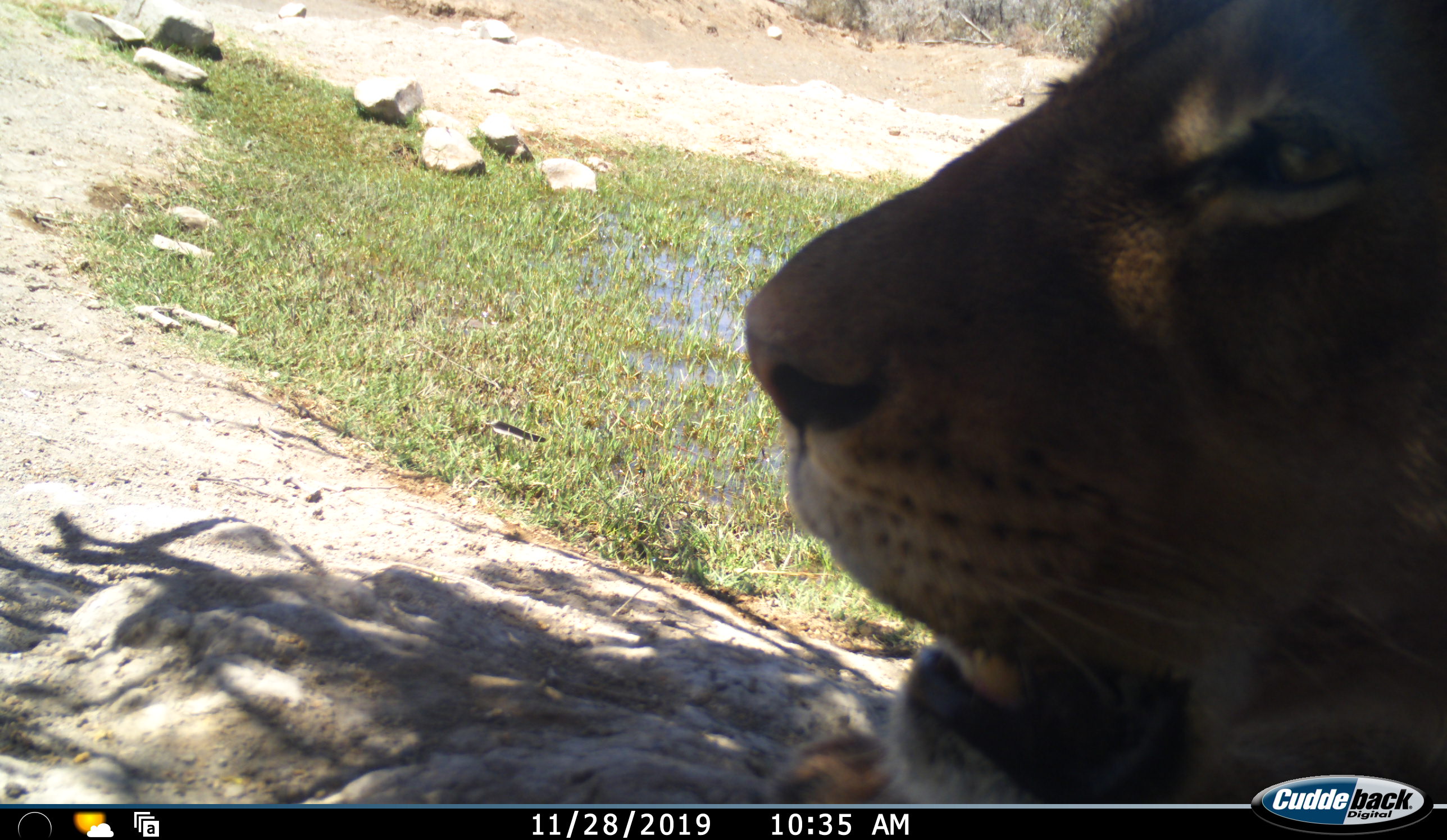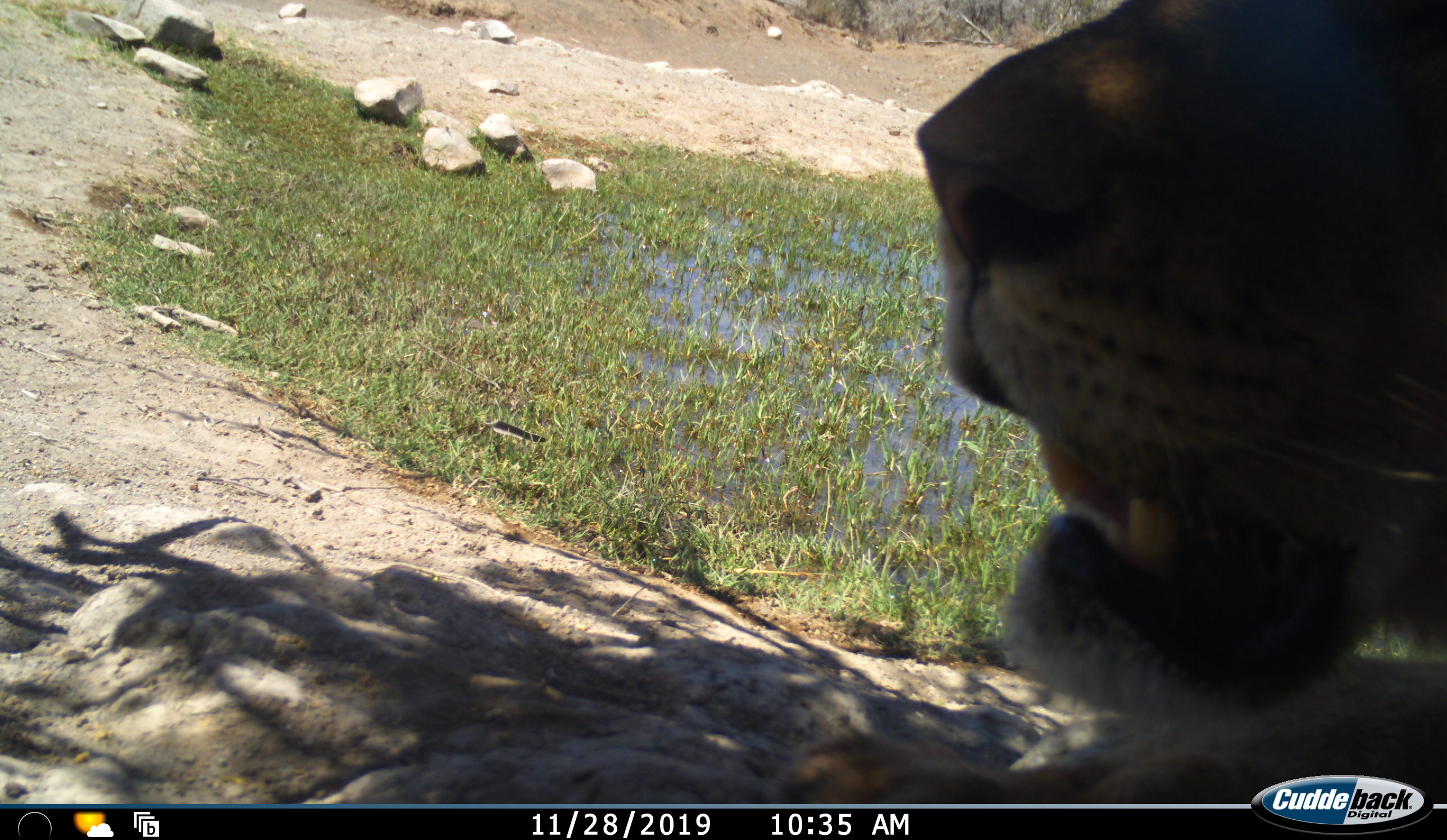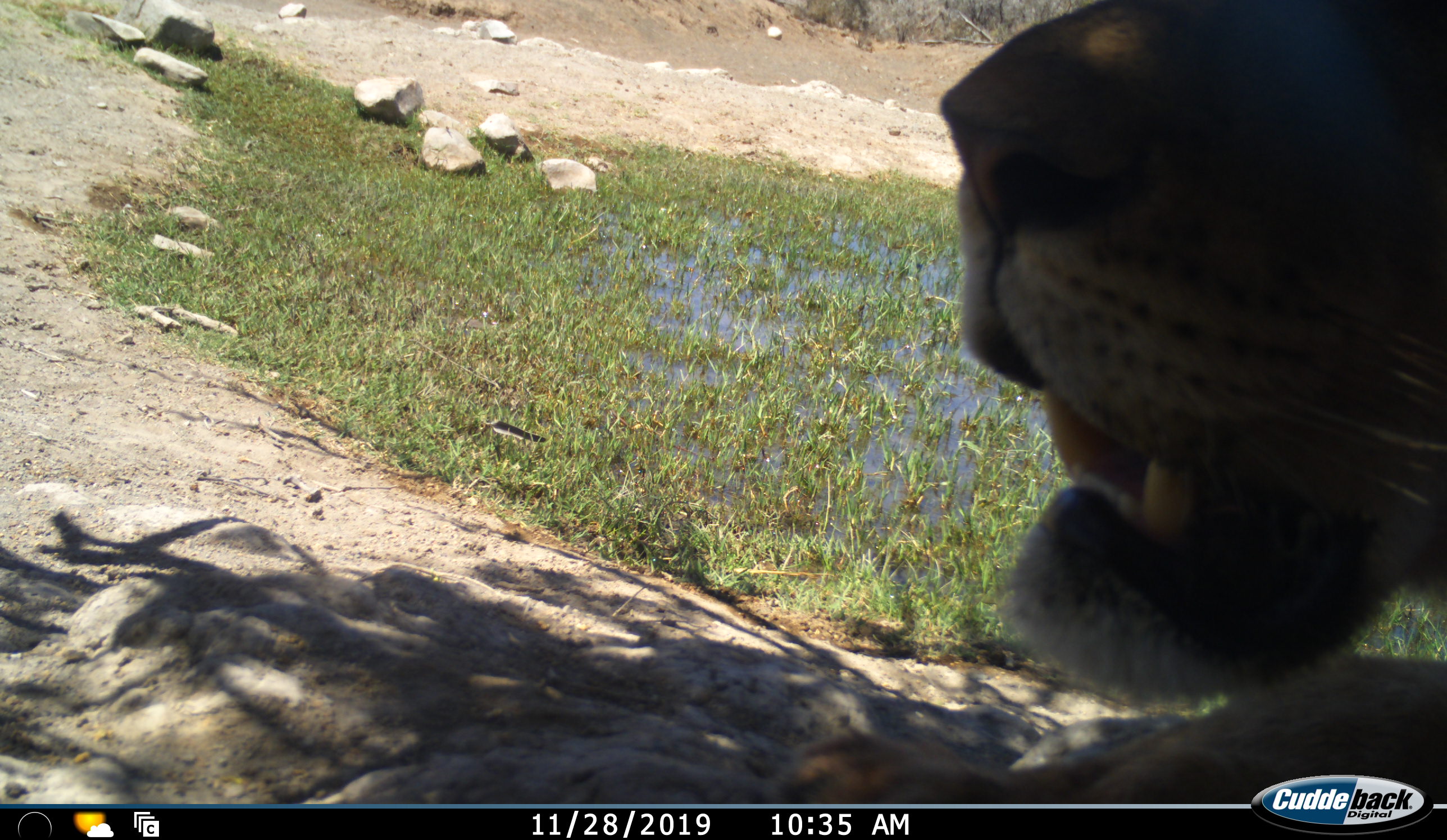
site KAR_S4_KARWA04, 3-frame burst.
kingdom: Animalia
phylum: Chordata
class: Mammalia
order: Carnivora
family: Felidae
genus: Panthera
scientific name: Panthera leo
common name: lion female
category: lionfemale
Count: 1.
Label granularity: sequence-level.